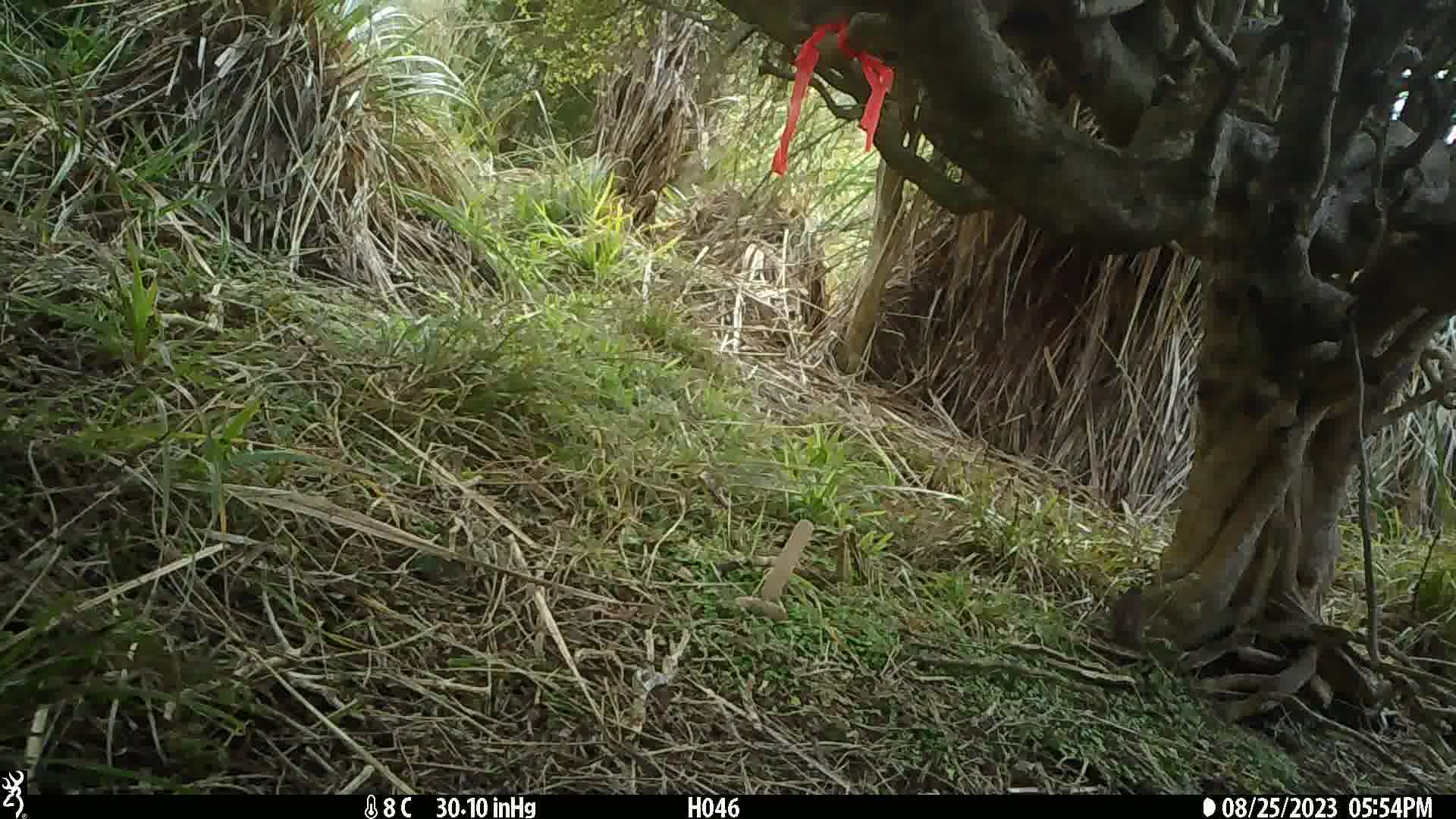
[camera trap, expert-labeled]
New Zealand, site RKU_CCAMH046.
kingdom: Animalia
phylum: Chordata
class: Aves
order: Passeriformes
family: Prunellidae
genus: Prunella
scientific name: Prunella modularis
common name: dunnock